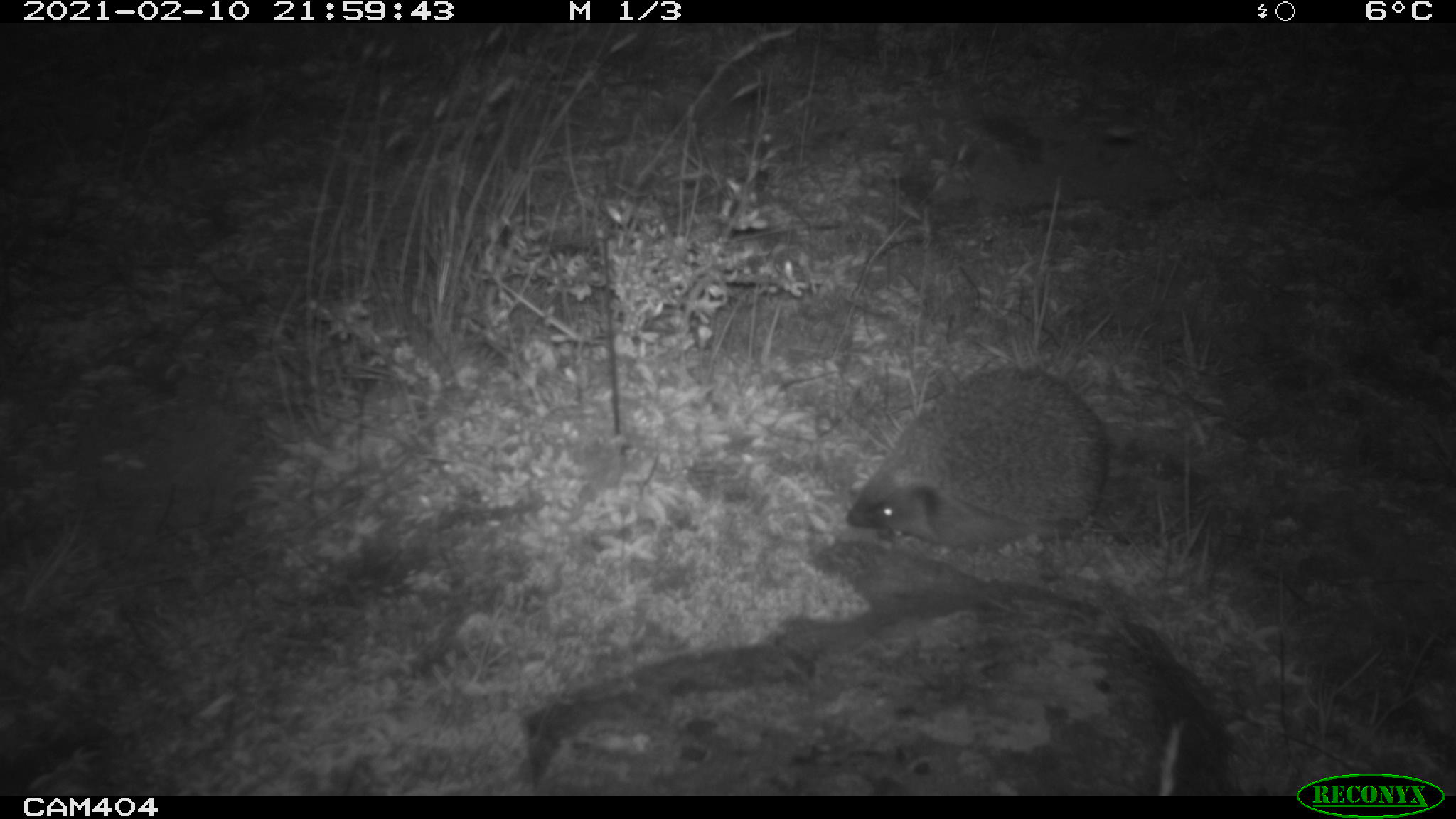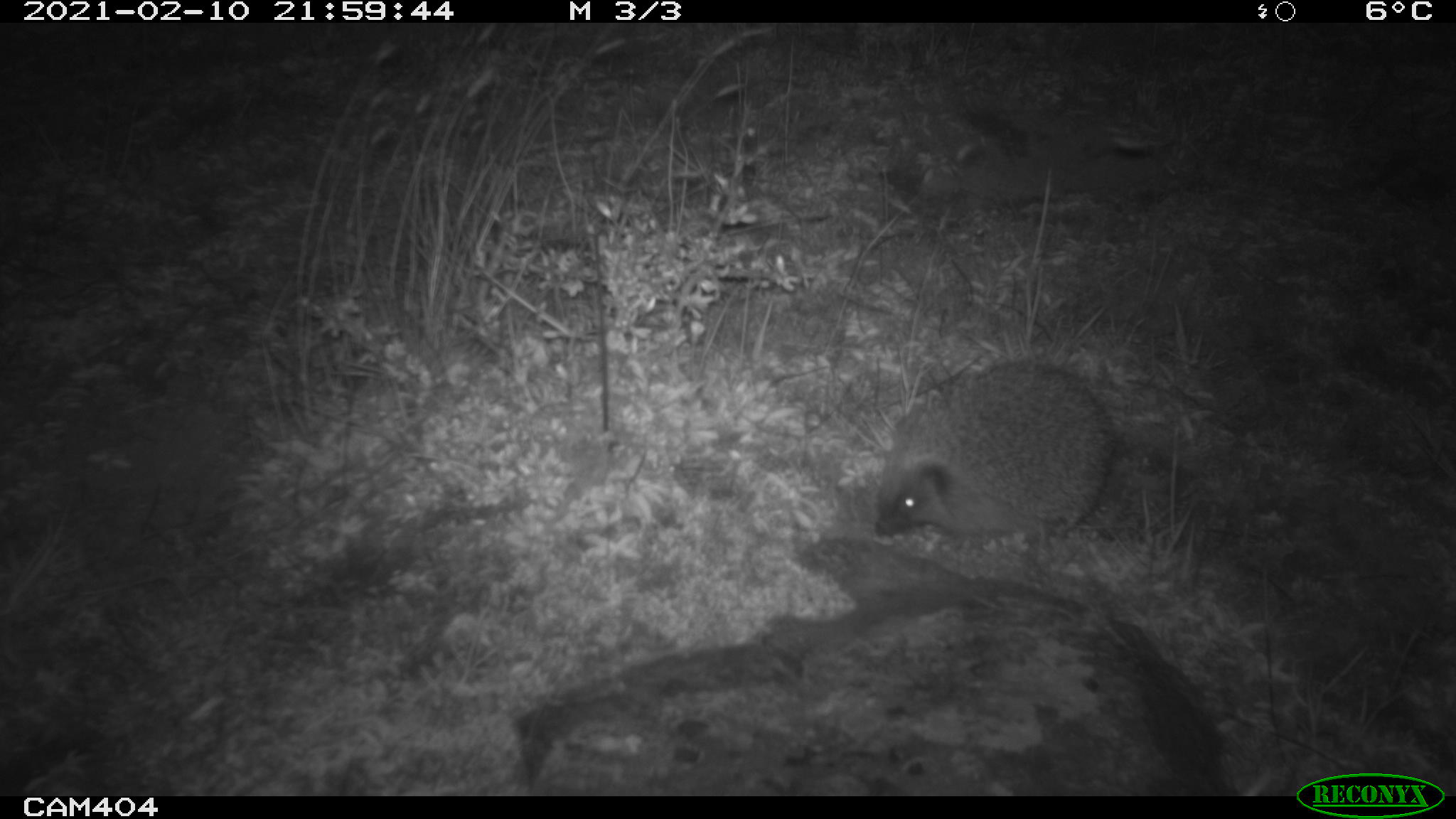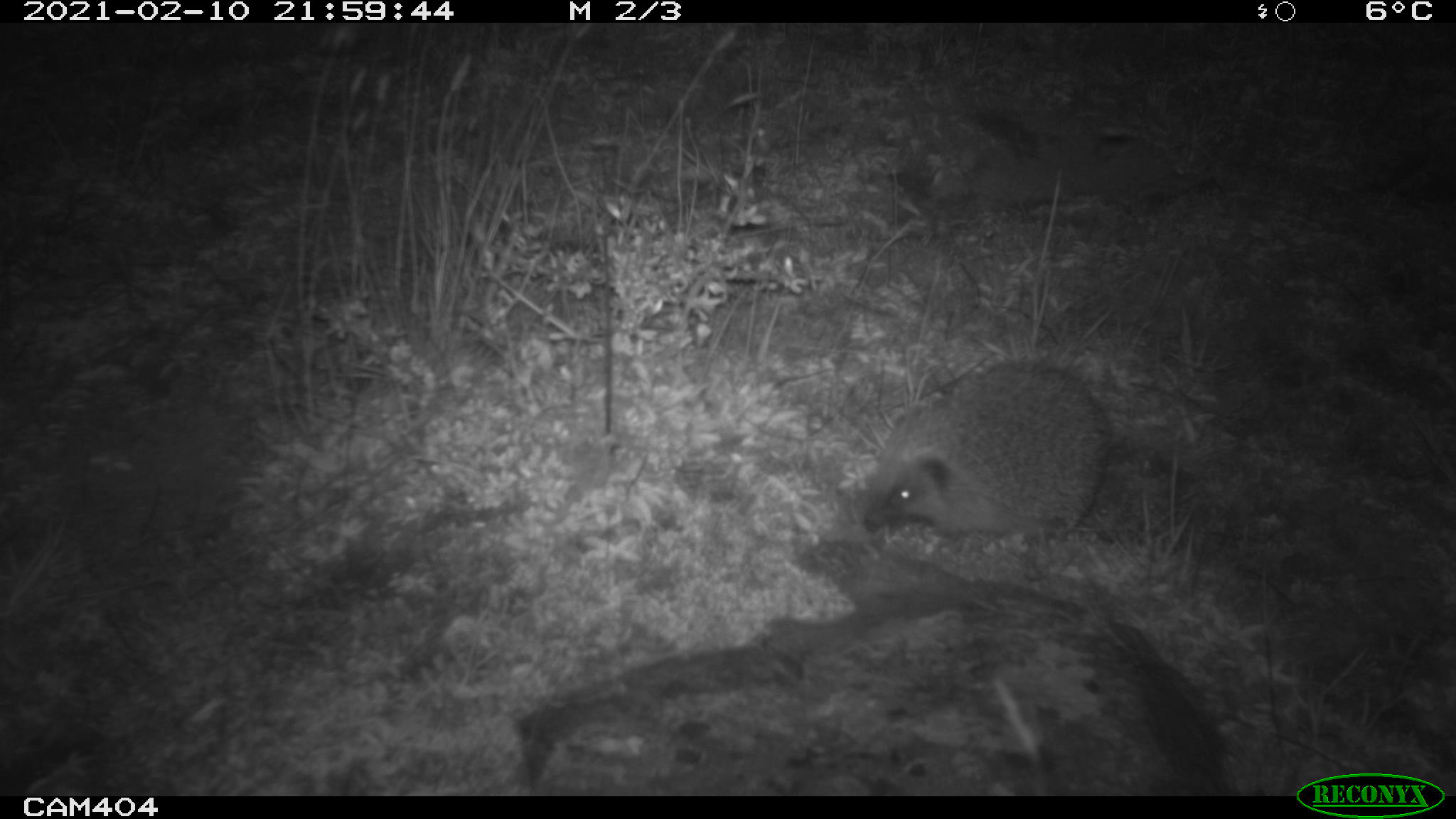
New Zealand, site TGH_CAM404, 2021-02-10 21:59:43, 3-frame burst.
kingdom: Animalia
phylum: Chordata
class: Mammalia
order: Eulipotyphla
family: Erinaceidae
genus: Erinaceus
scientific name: Erinaceus europaeus europaeus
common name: european hedgehog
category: hedgehog